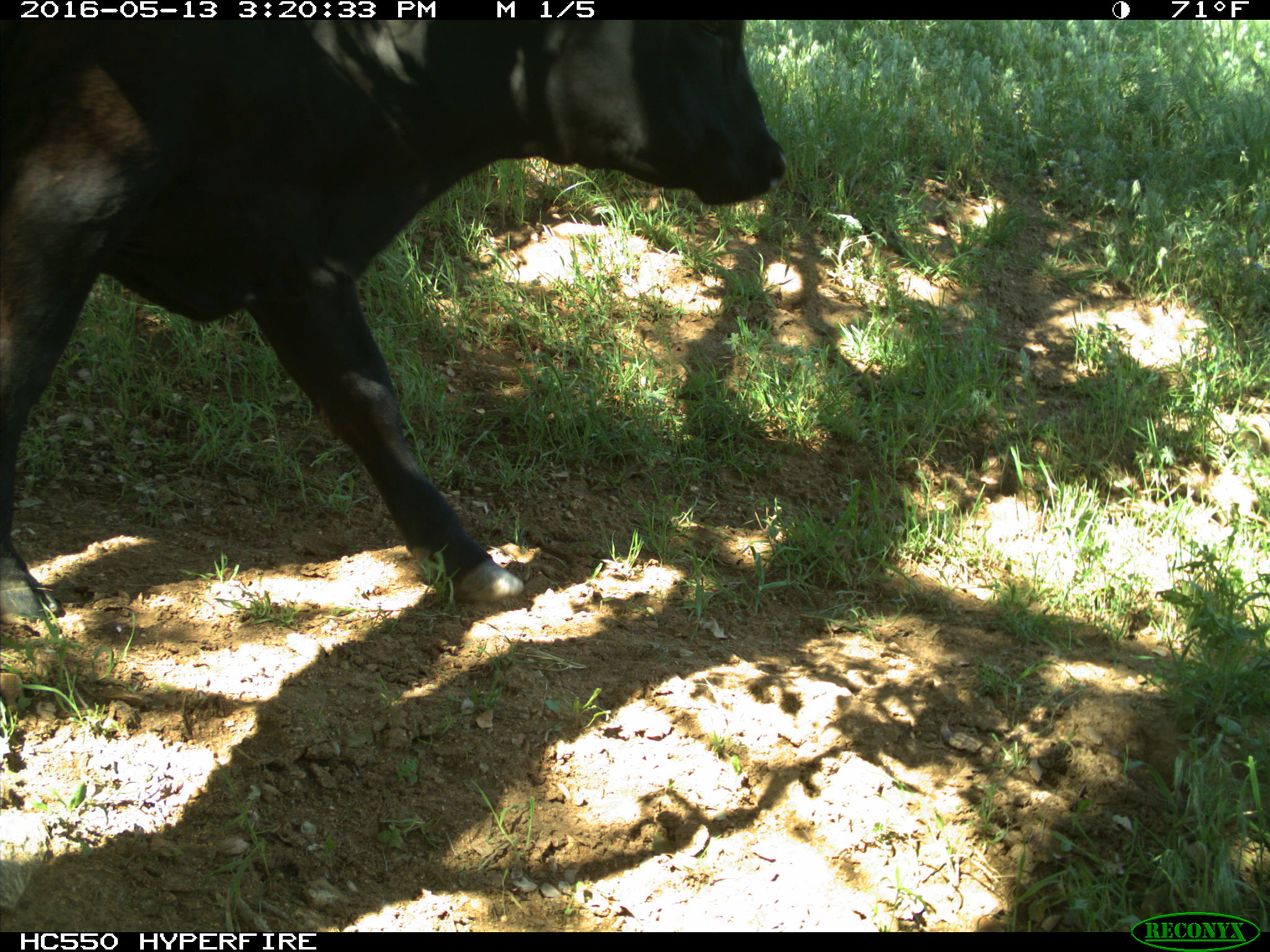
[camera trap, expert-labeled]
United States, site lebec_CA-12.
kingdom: Animalia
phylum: Chordata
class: Mammalia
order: Artiodactyla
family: Bovidae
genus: Bos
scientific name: Bos taurus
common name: domestic cow